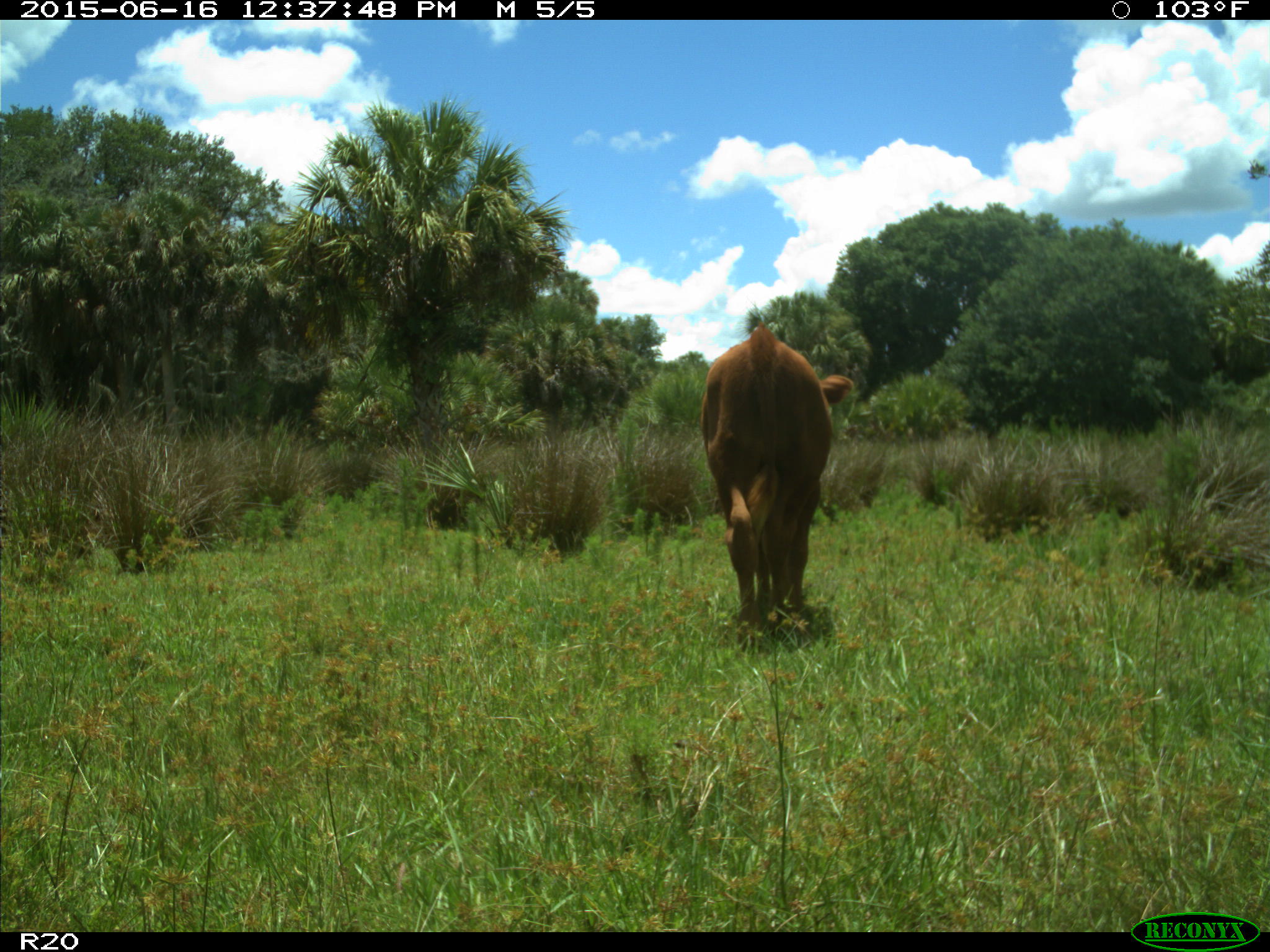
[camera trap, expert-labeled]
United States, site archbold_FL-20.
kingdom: Animalia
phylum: Chordata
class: Mammalia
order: Artiodactyla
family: Bovidae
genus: Bos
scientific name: Bos taurus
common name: domestic cow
Bos taurus (domestic cow).